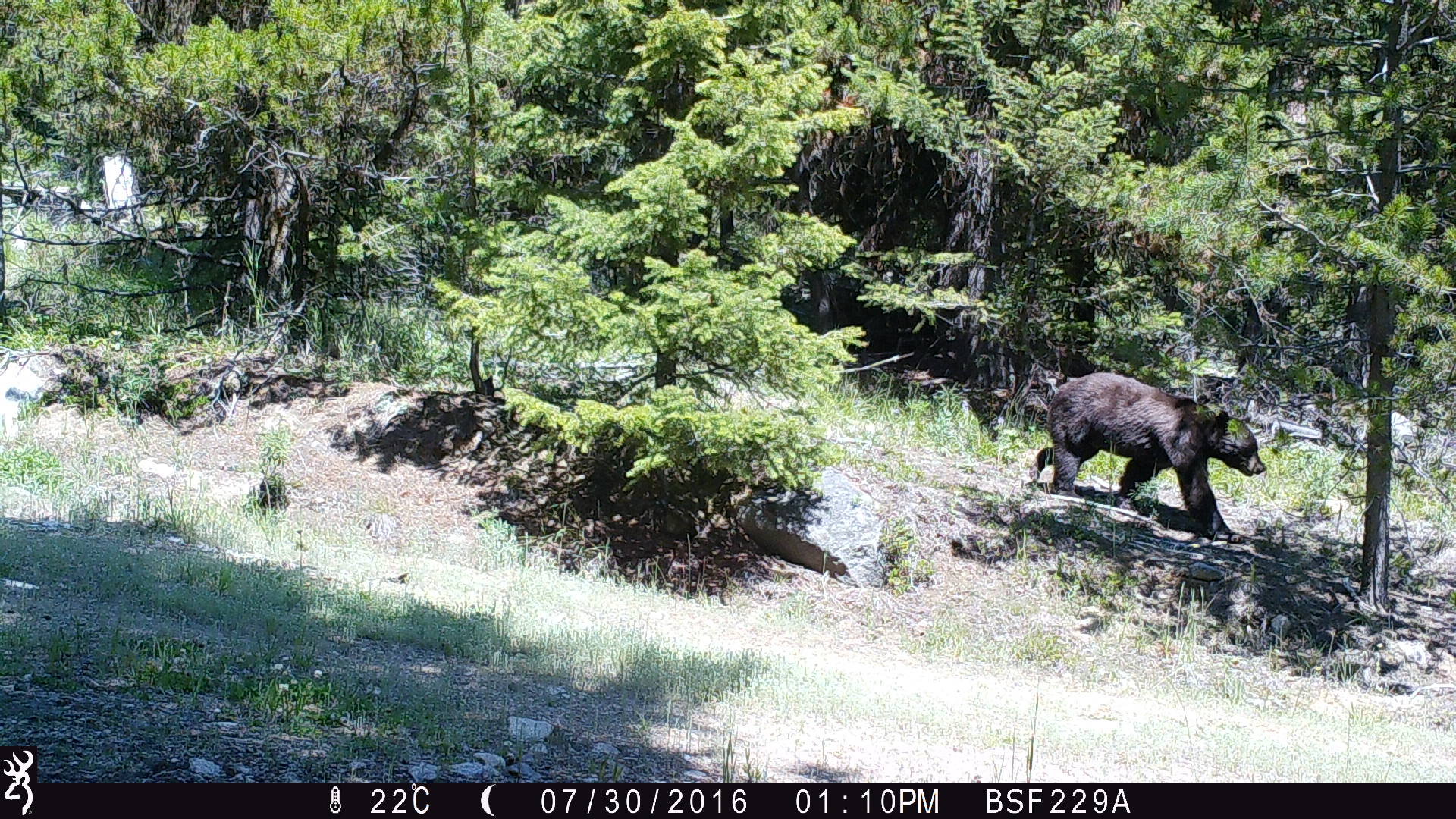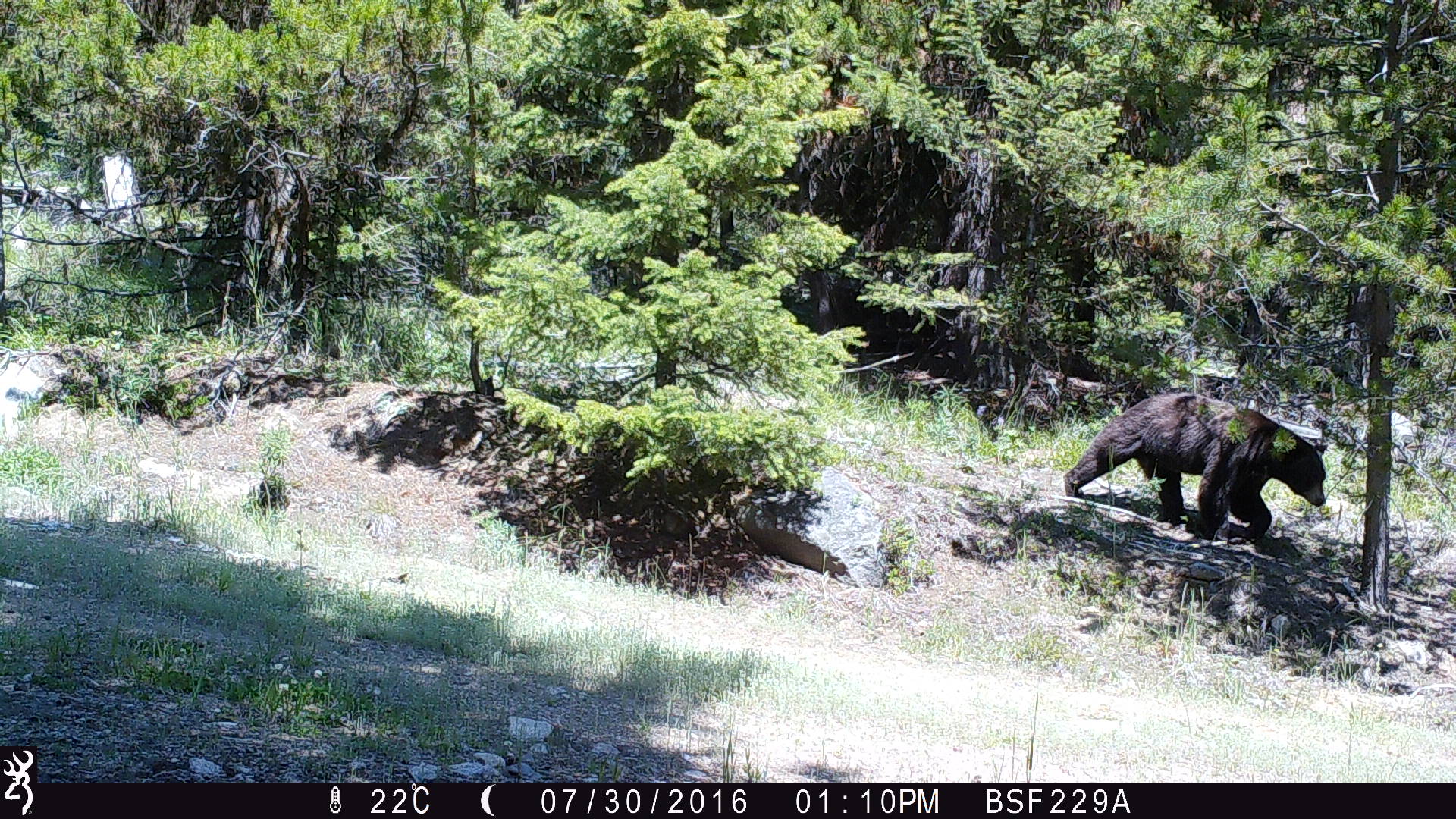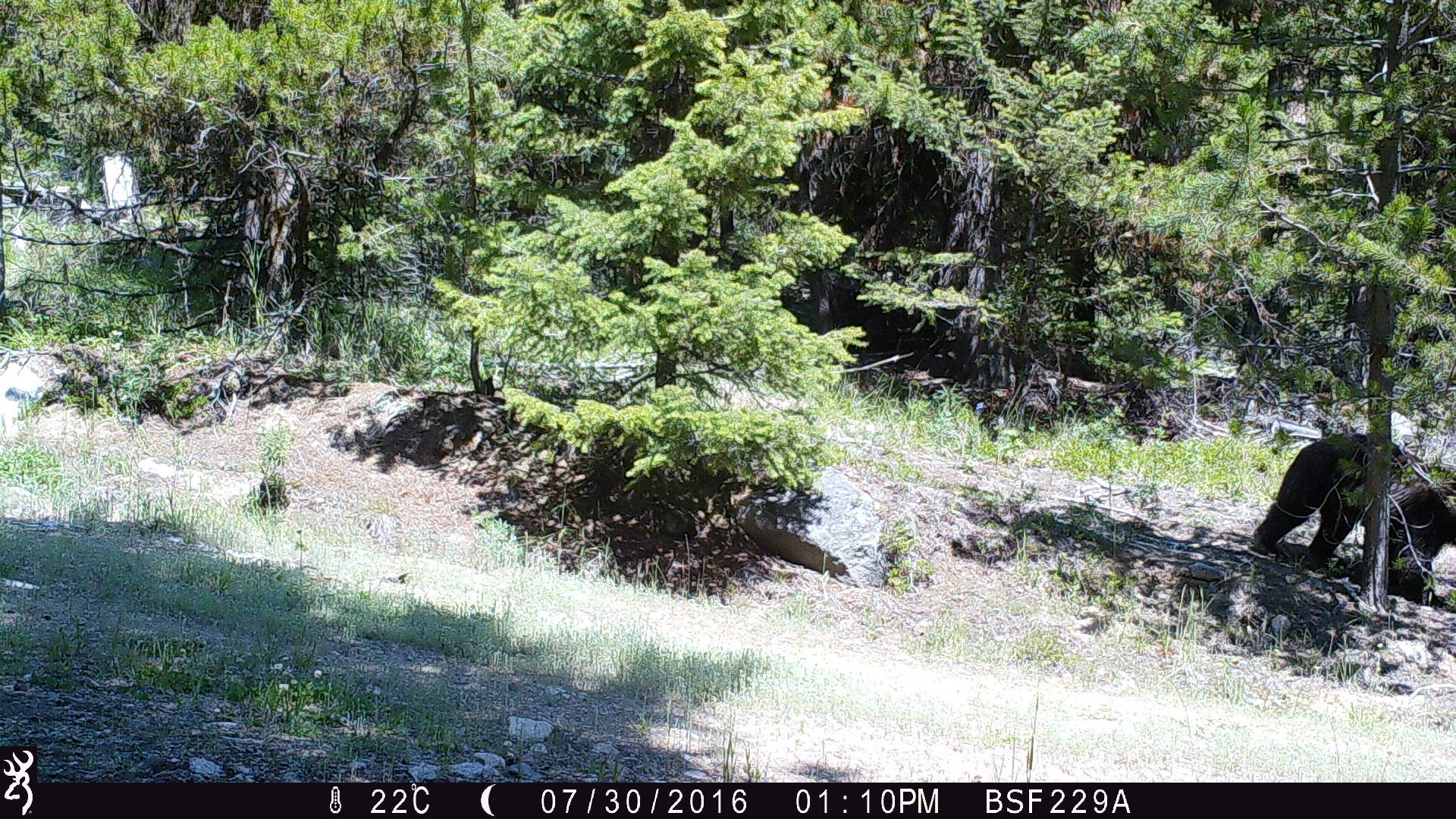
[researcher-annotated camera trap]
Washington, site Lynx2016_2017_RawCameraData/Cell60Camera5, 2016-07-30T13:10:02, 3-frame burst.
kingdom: Animalia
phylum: Chordata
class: Mammalia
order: Carnivora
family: Ursidae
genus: Ursus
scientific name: Ursus americanus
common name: american black bear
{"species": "Ursus americanus (american black bear)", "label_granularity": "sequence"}